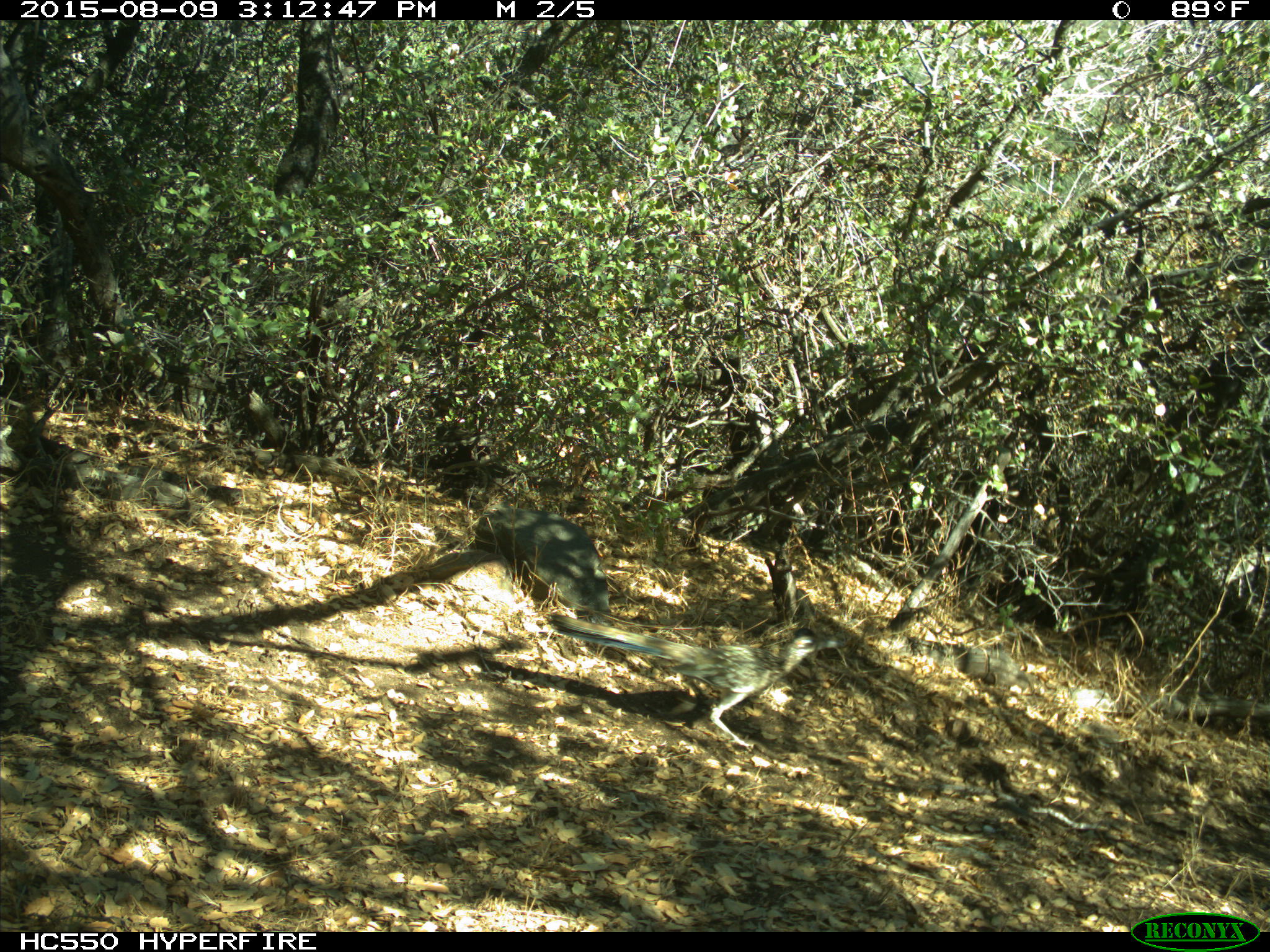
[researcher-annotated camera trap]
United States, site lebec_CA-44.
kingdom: Animalia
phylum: Chordata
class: Aves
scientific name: Aves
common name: birds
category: unidentified bird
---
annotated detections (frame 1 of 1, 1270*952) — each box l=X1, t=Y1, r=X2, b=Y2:
animal: l=551, t=615, r=841, b=750; l=476, t=501, r=611, b=614